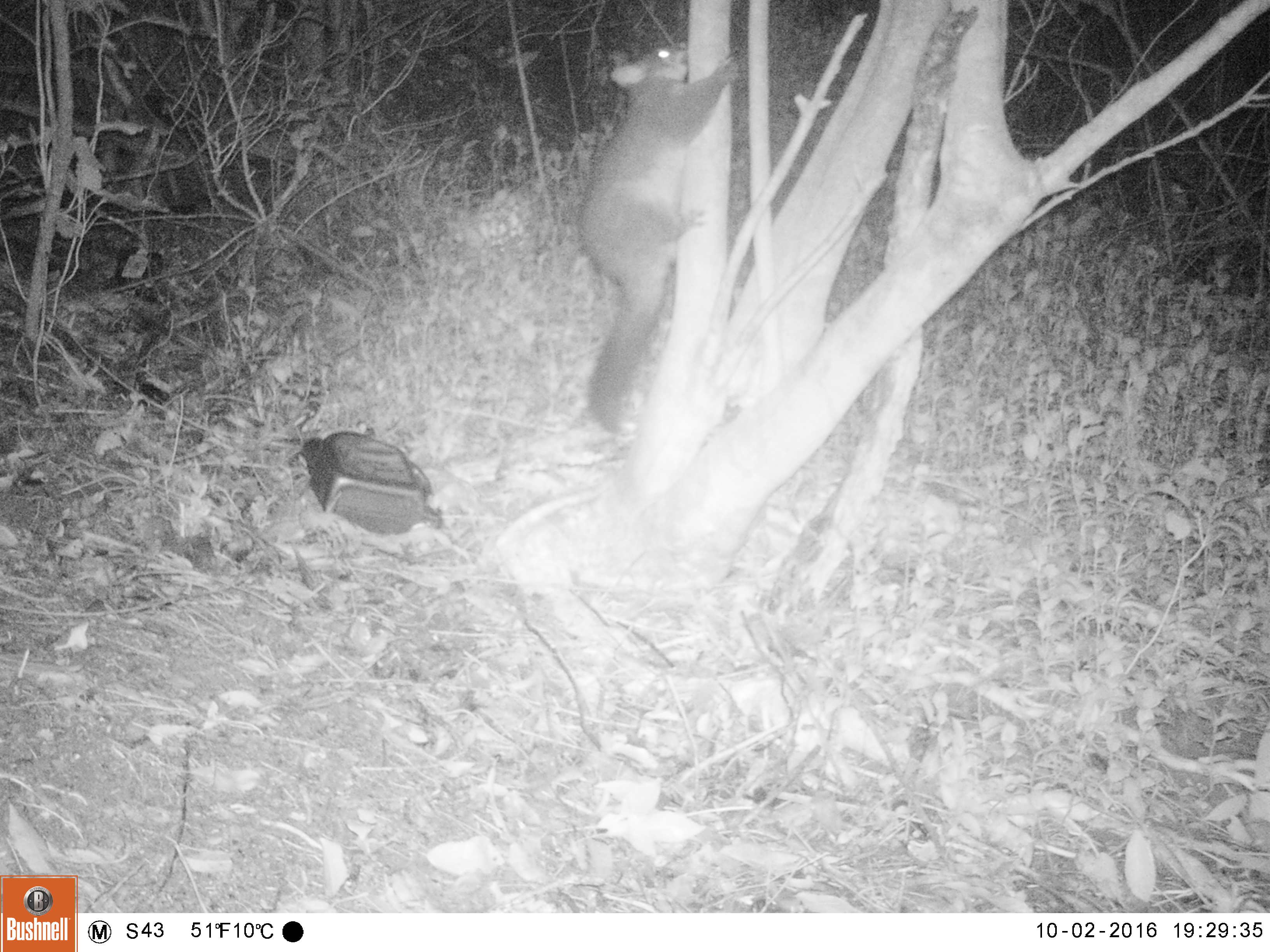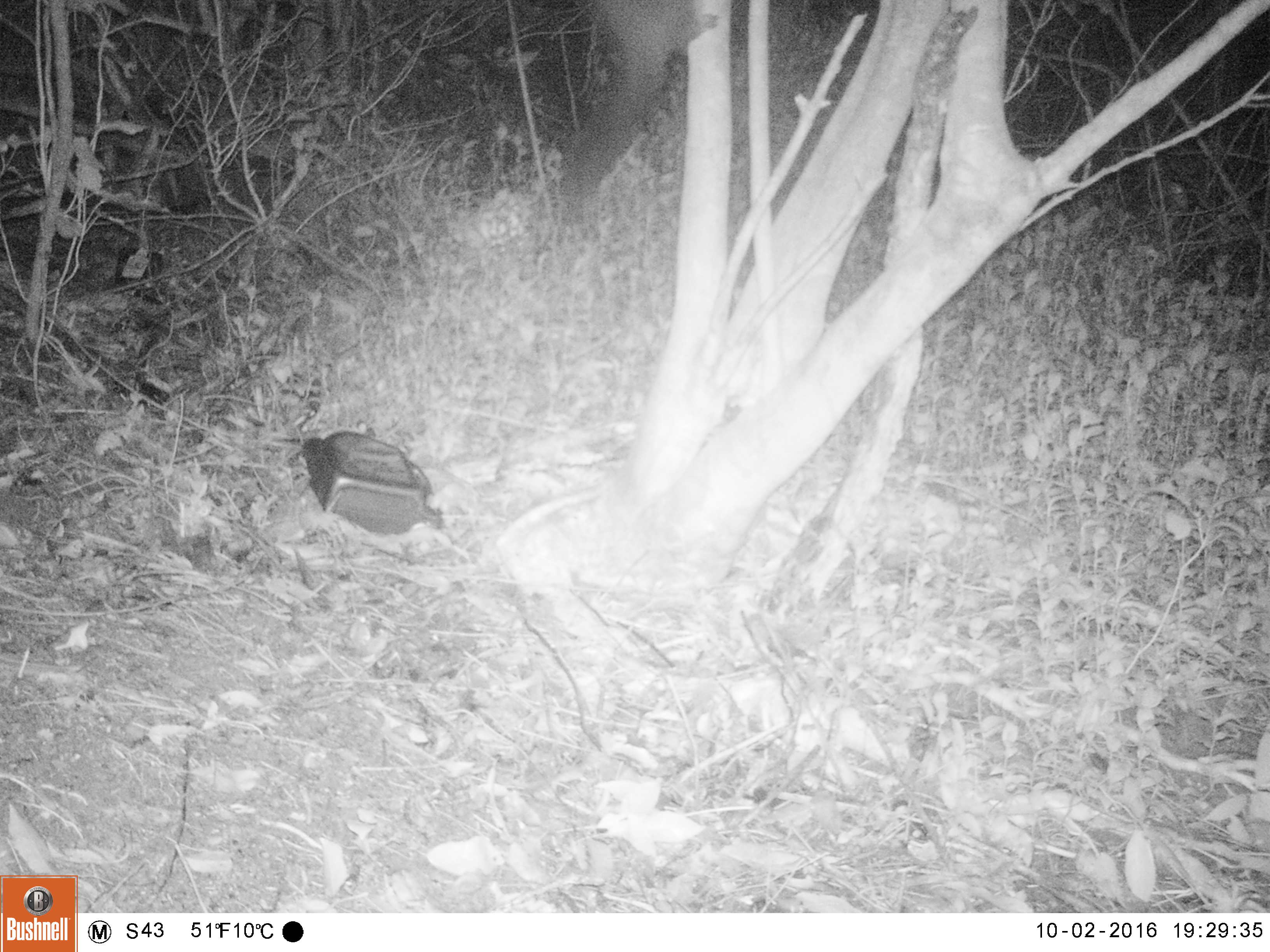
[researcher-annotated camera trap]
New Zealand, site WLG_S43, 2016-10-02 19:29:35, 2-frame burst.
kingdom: Animalia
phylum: Chordata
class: Mammalia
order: Diprotodontia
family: Phalangeridae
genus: Trichosurus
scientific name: Trichosurus vulpecula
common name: common brushtail possum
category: possum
Possum (common brushtail possum) (Trichosurus vulpecula).